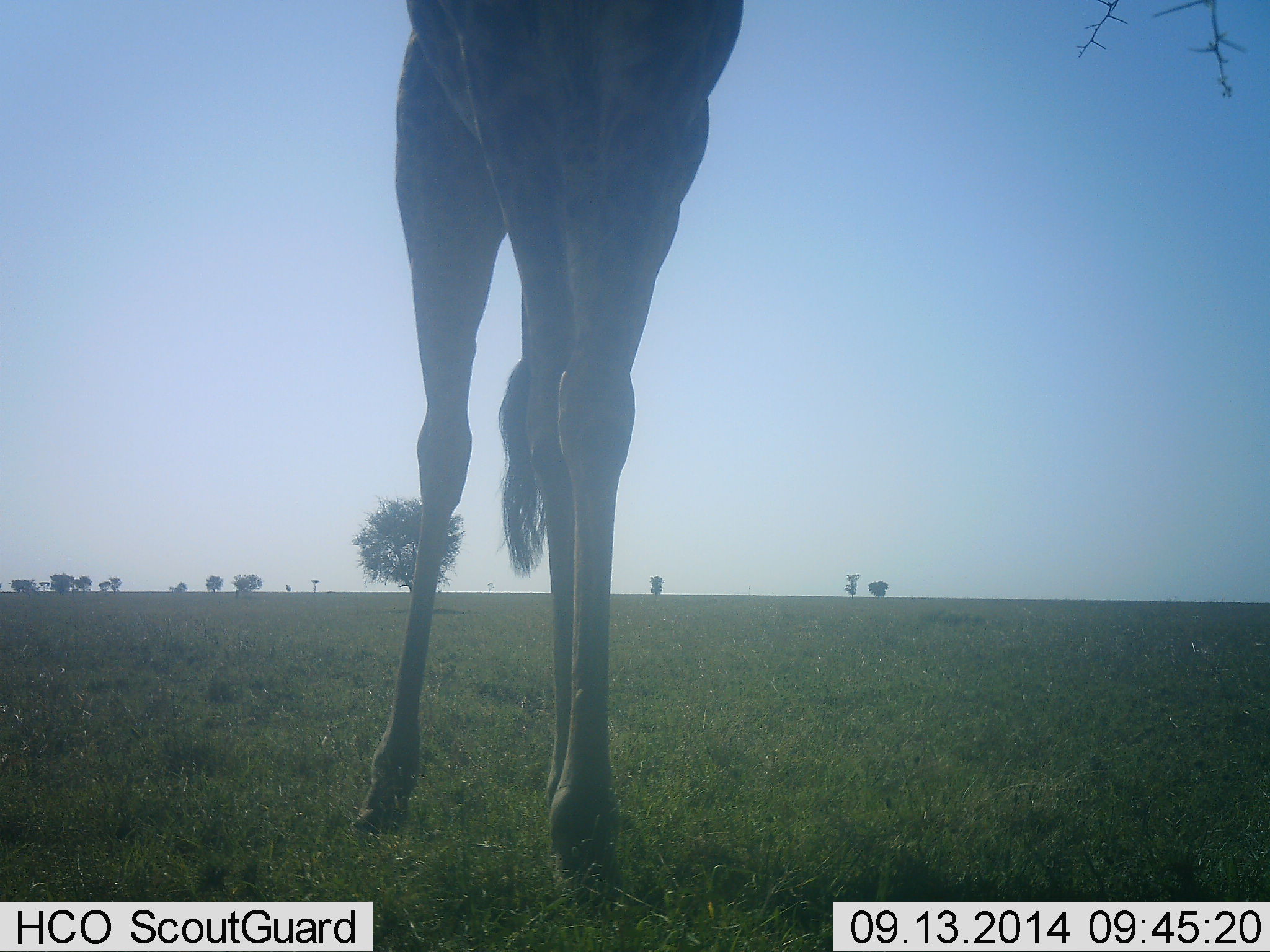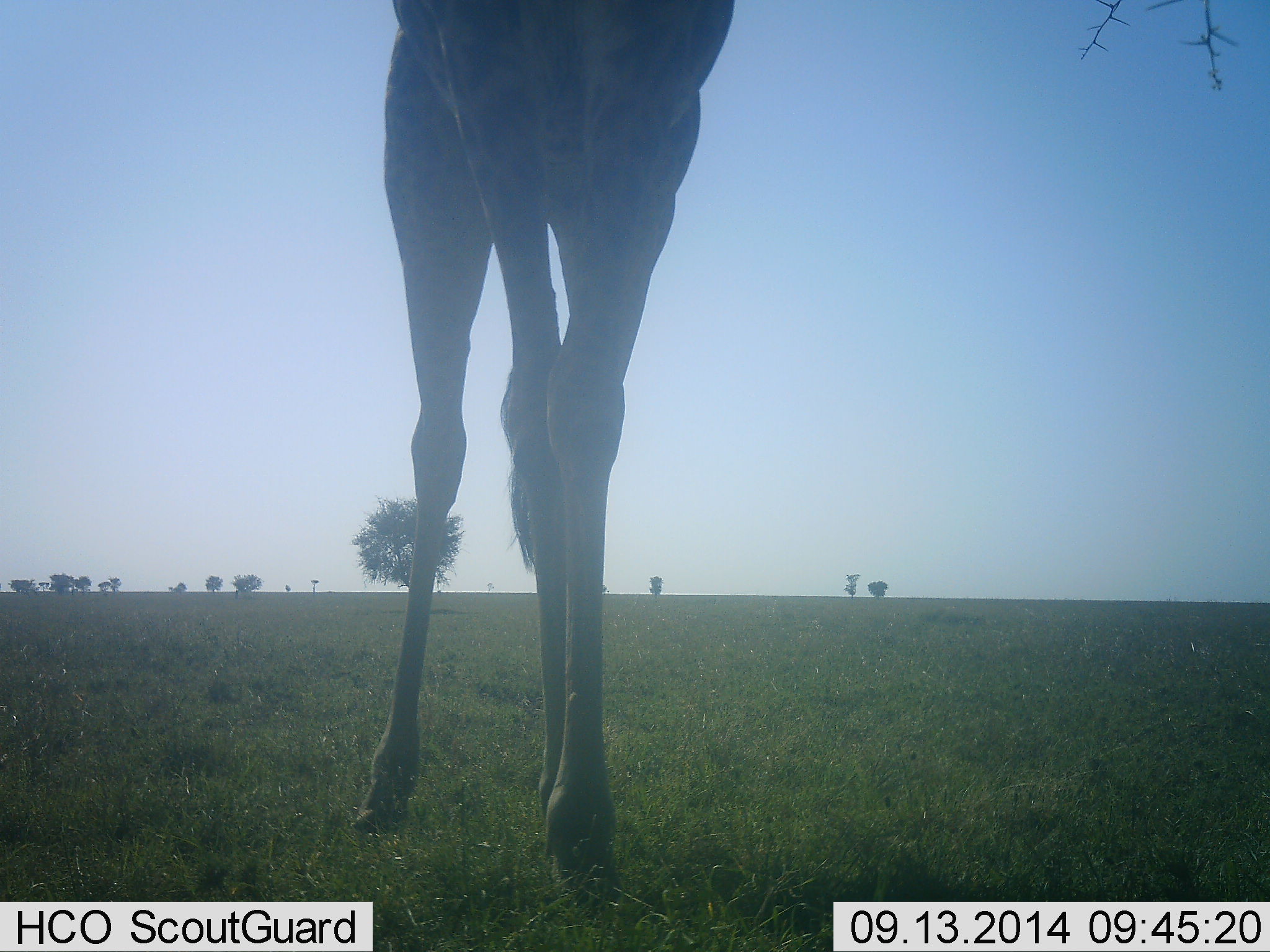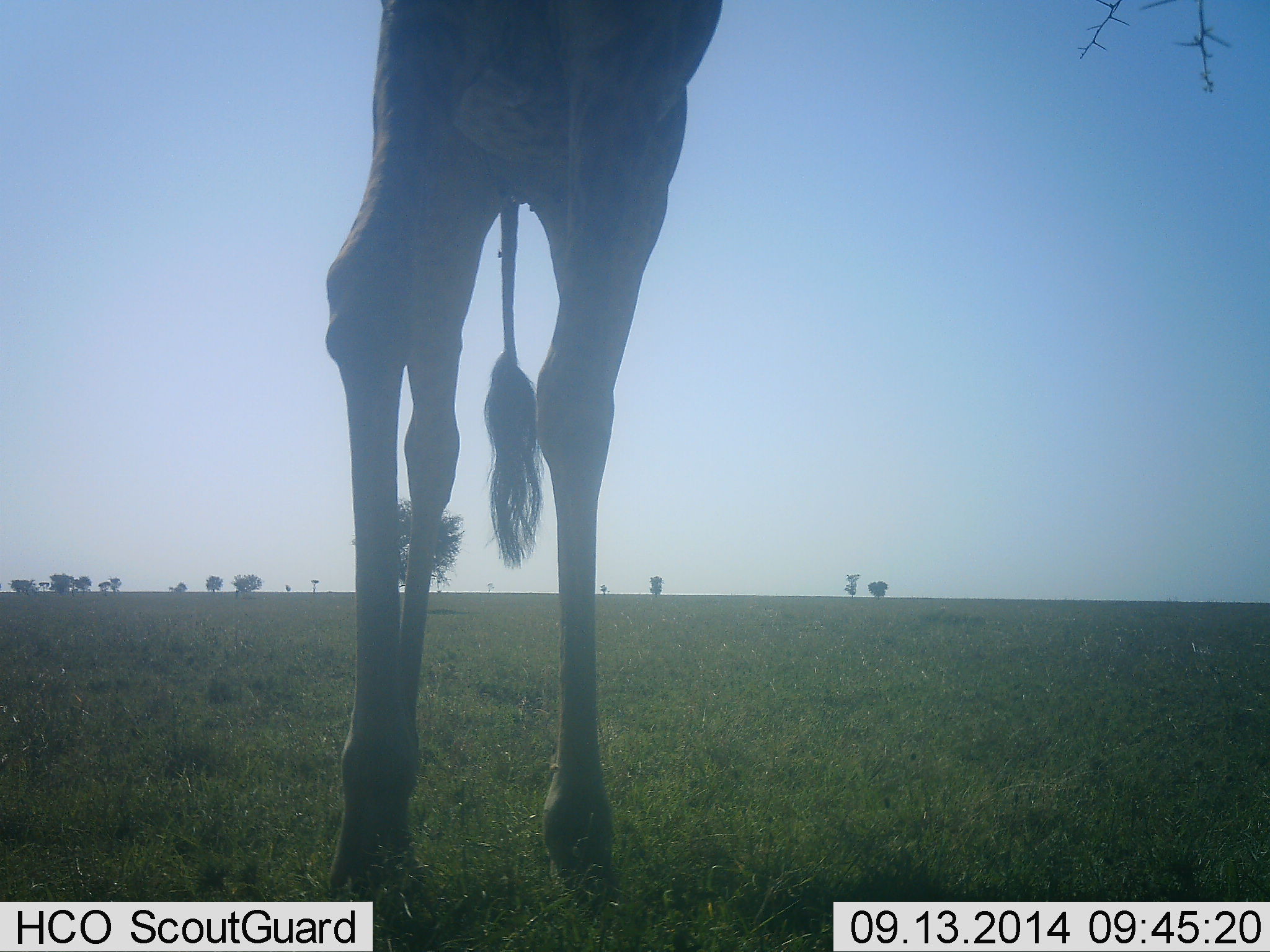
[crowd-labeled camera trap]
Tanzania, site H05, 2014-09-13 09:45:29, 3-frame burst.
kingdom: Animalia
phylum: Chordata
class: Mammalia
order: Artiodactyla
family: Giraffidae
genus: Giraffa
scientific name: Giraffa camelopardalis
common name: giraffe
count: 1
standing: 100%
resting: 0%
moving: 0%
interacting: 0%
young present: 0%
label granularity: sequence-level